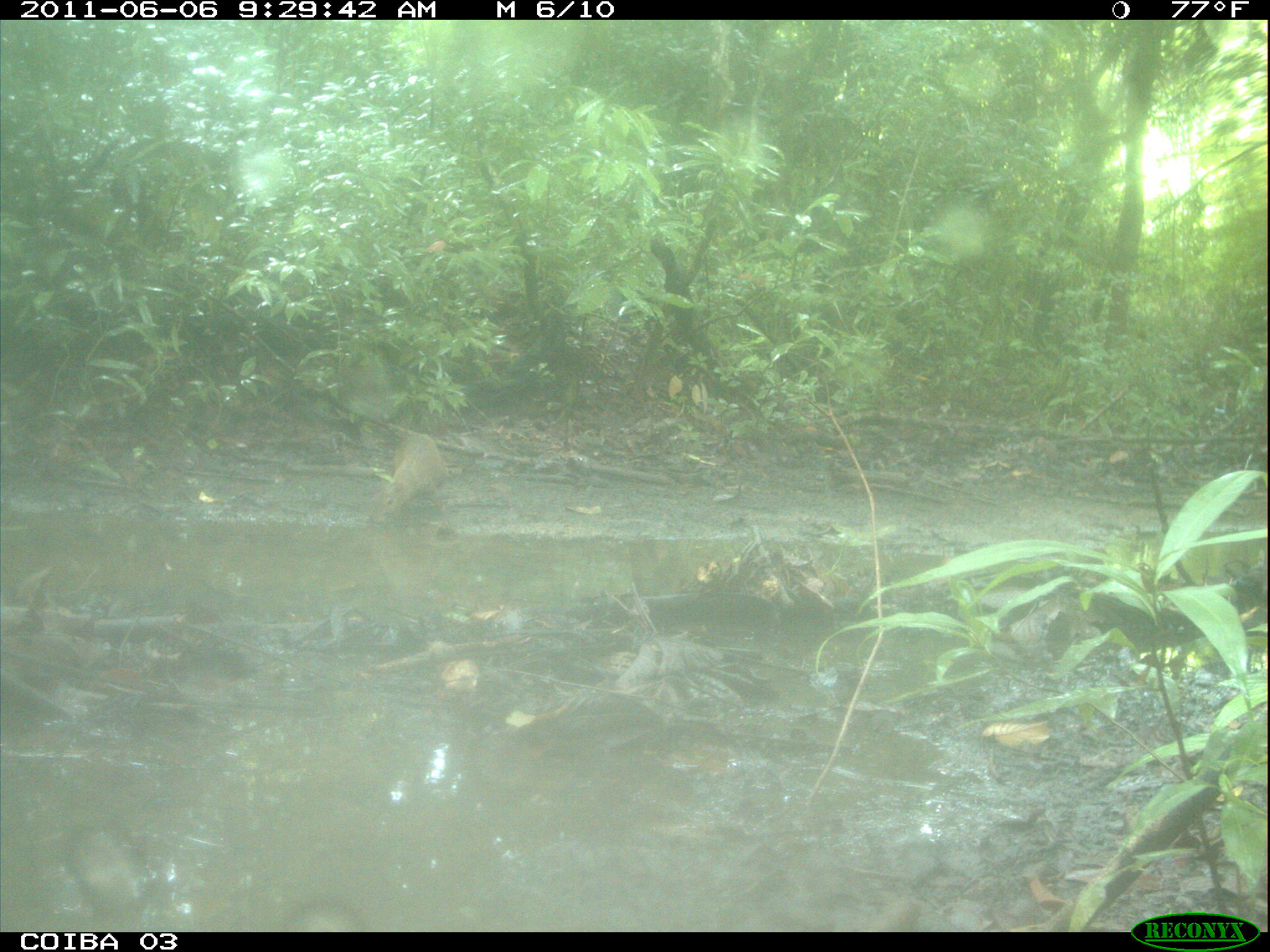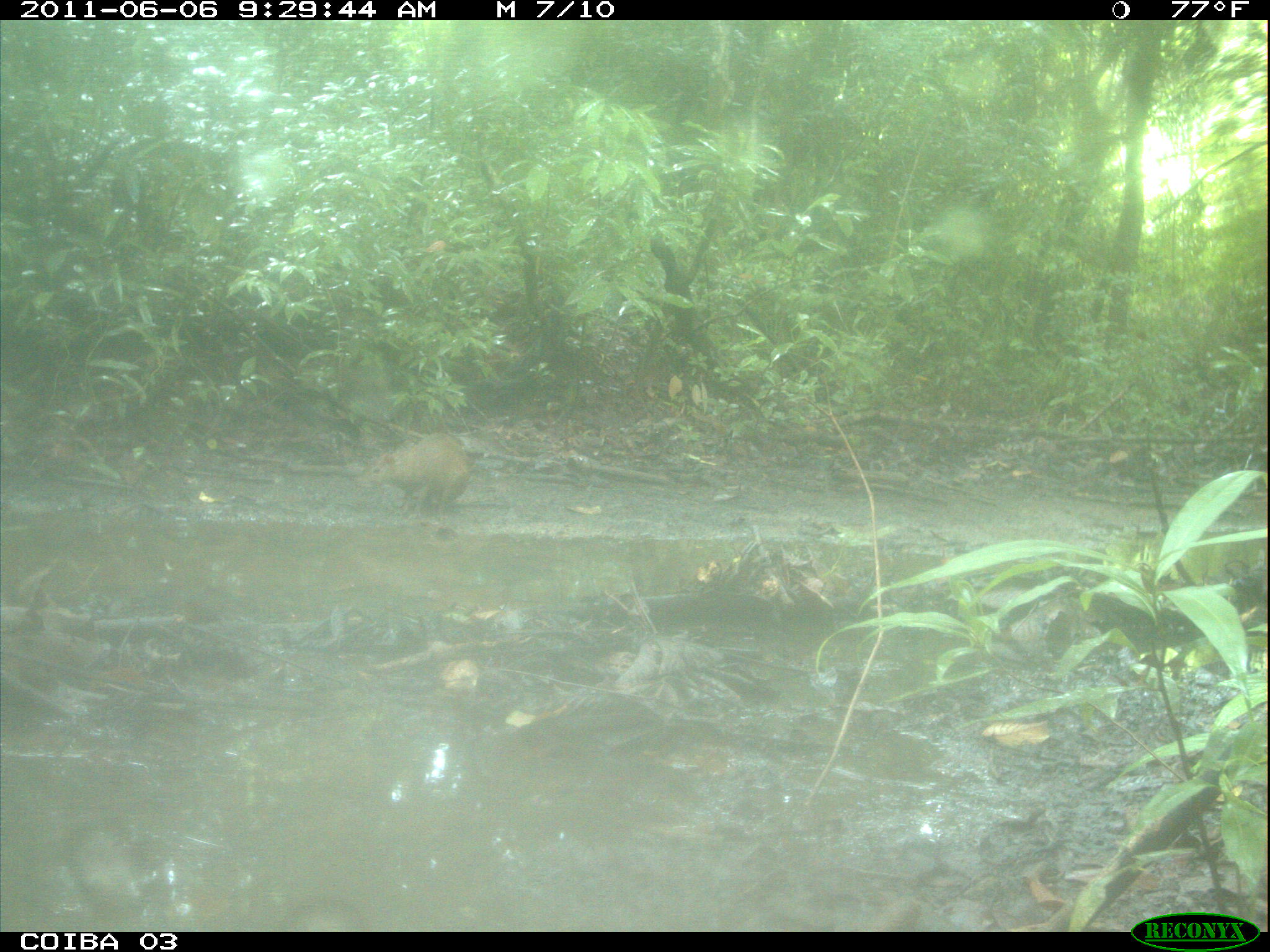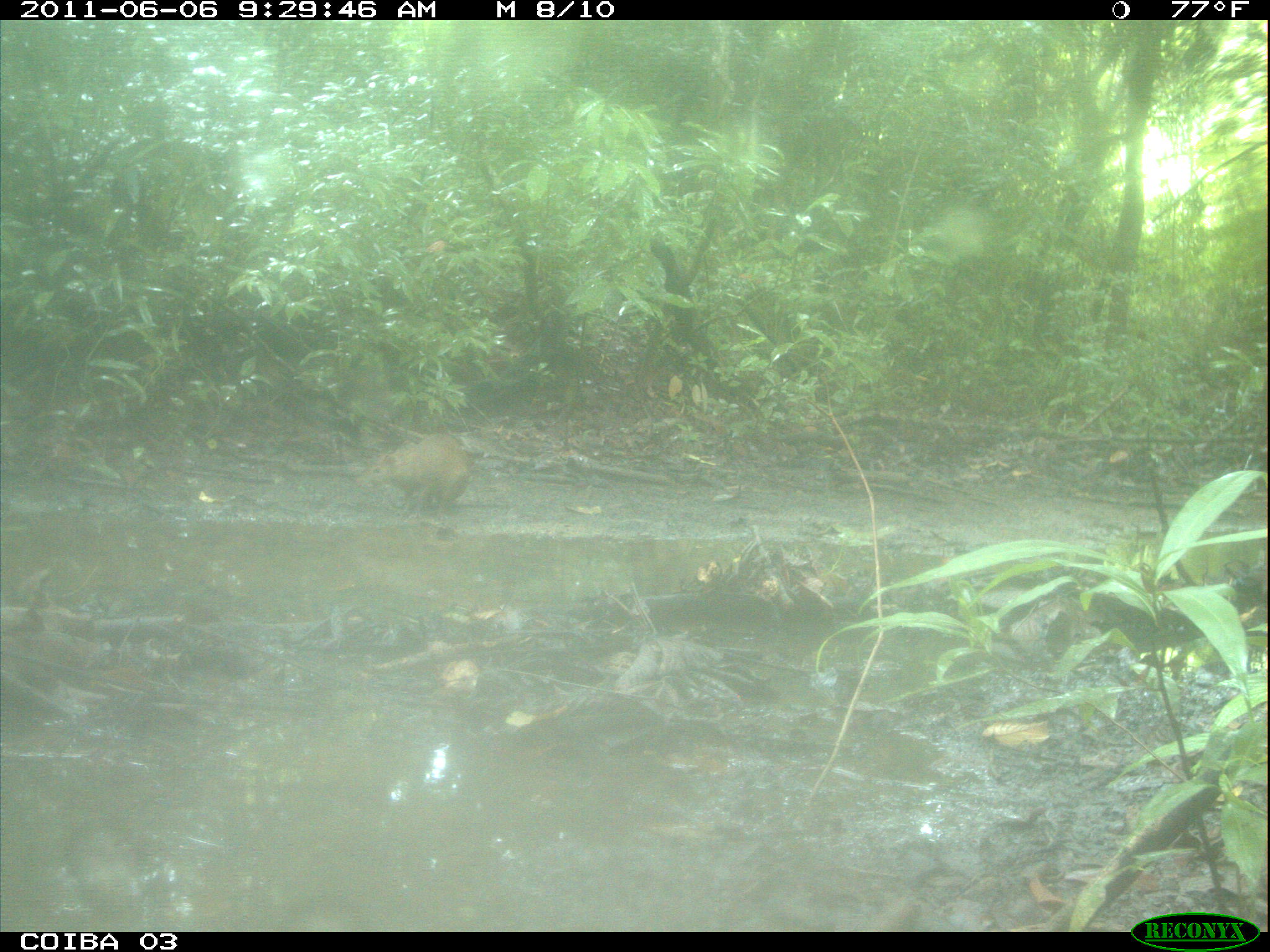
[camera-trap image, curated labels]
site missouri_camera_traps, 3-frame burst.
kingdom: Animalia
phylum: Chordata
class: Mammalia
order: Rodentia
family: Dasyproctidae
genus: Dasyprocta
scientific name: Dasyprocta coibae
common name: coiban agouti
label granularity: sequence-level